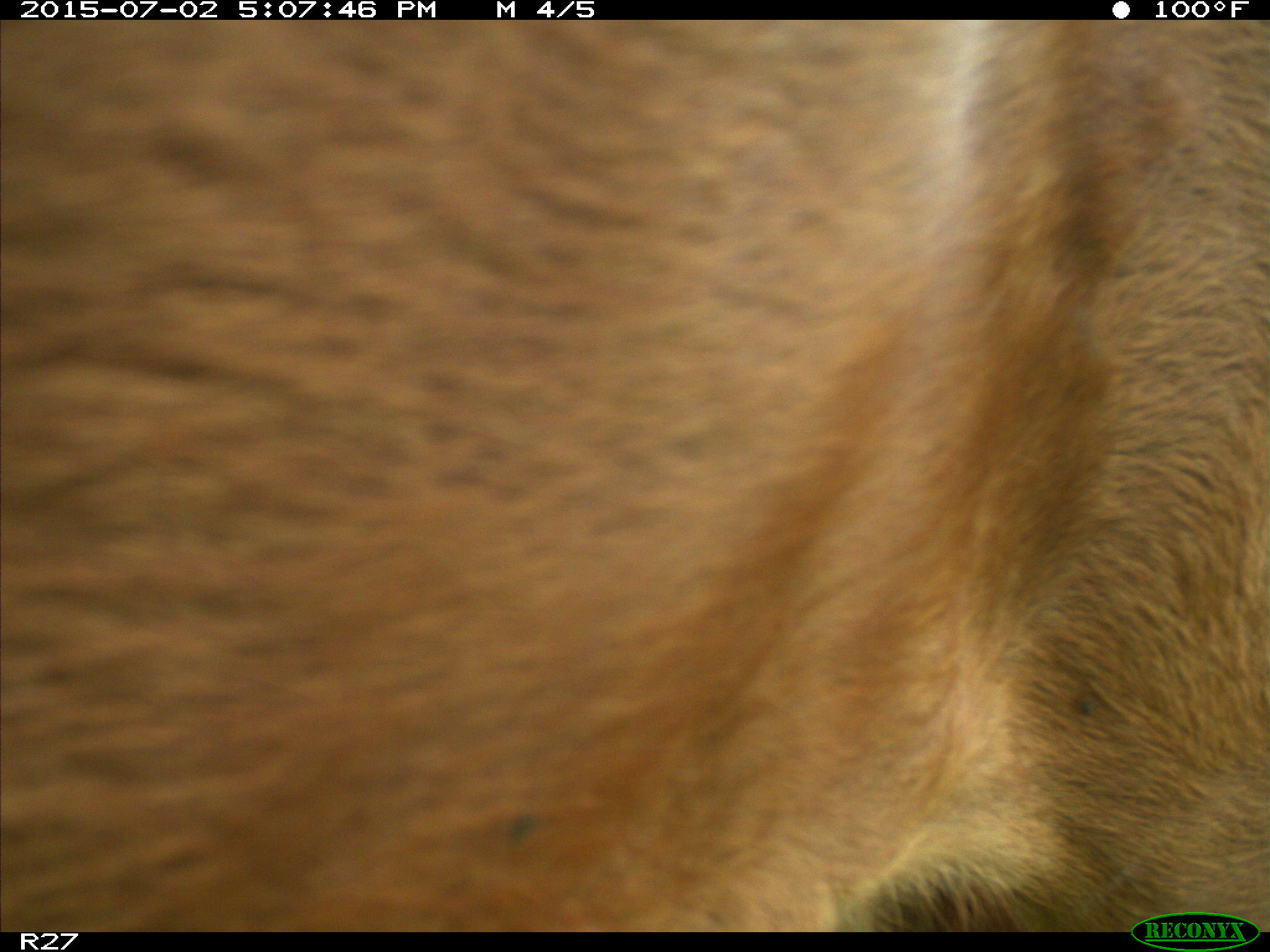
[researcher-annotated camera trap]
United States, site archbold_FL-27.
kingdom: Animalia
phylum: Chordata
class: Mammalia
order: Artiodactyla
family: Bovidae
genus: Bos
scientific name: Bos taurus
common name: domestic cow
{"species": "Bos taurus (domestic cow)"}